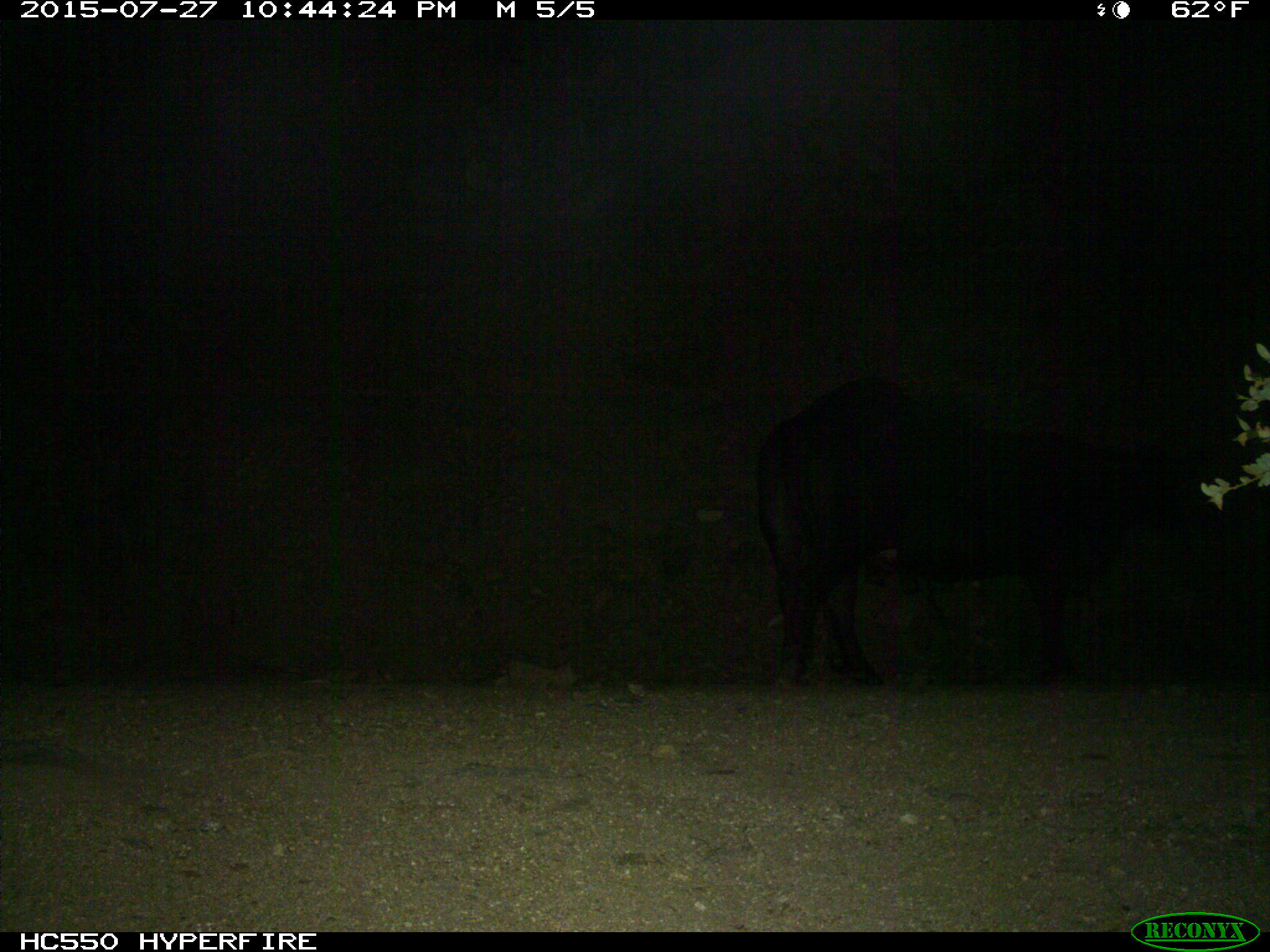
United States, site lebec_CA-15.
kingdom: Animalia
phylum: Chordata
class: Mammalia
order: Artiodactyla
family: Bovidae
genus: Bos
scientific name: Bos taurus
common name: domestic cow